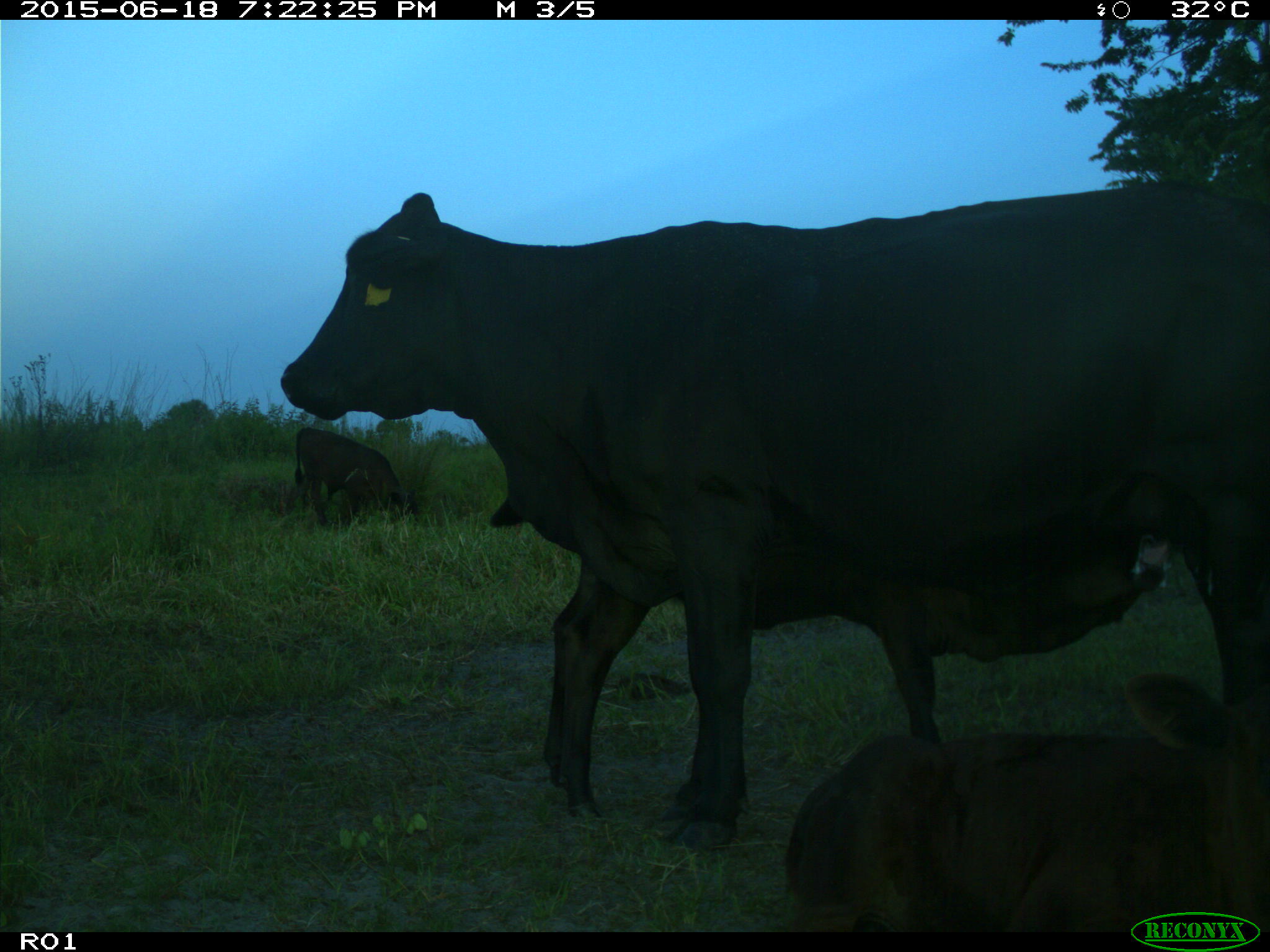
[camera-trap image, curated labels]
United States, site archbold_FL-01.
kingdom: Animalia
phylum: Chordata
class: Mammalia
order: Artiodactyla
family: Bovidae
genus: Bos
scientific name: Bos taurus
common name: domestic cow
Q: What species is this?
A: Bos taurus (domestic cow).